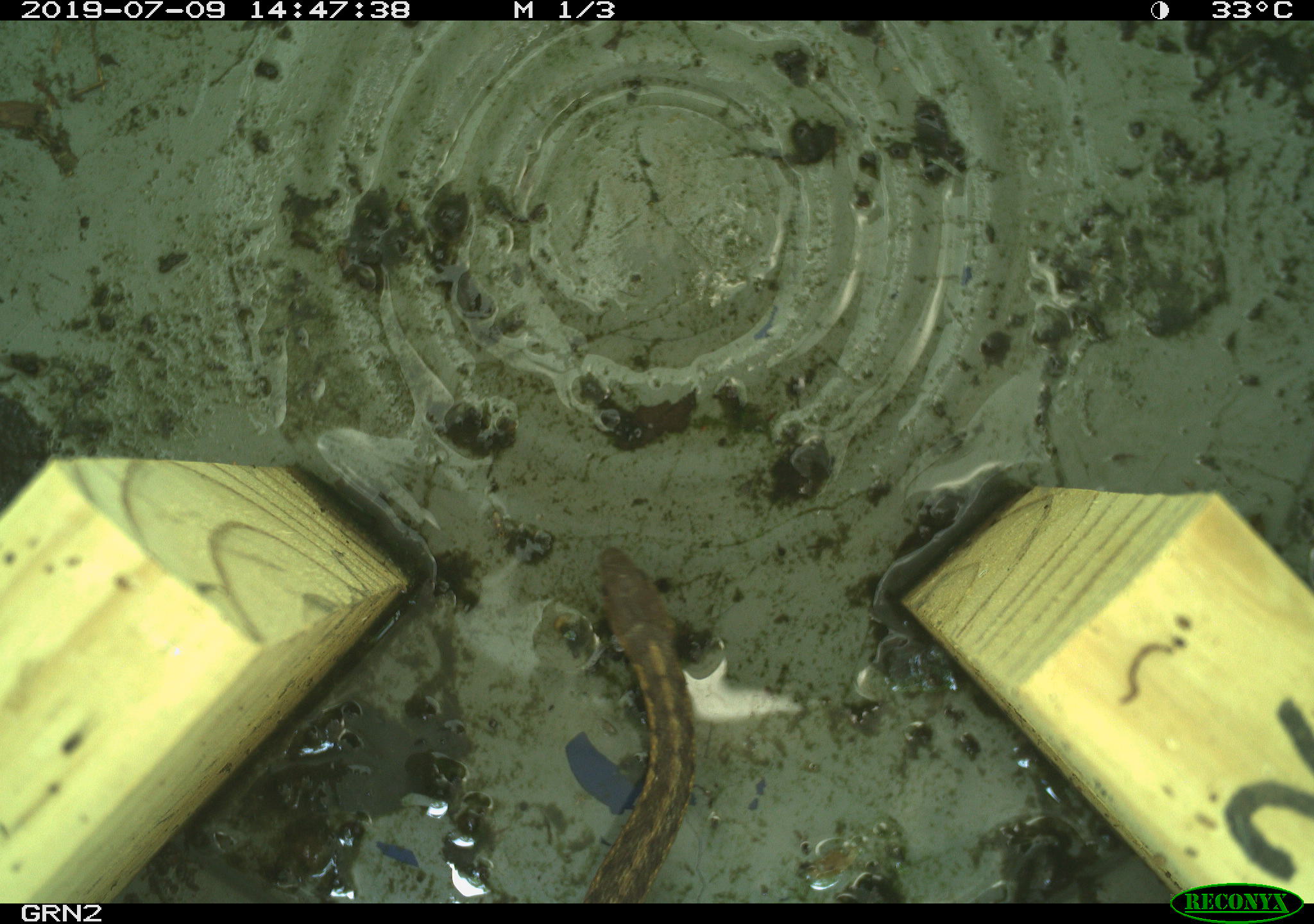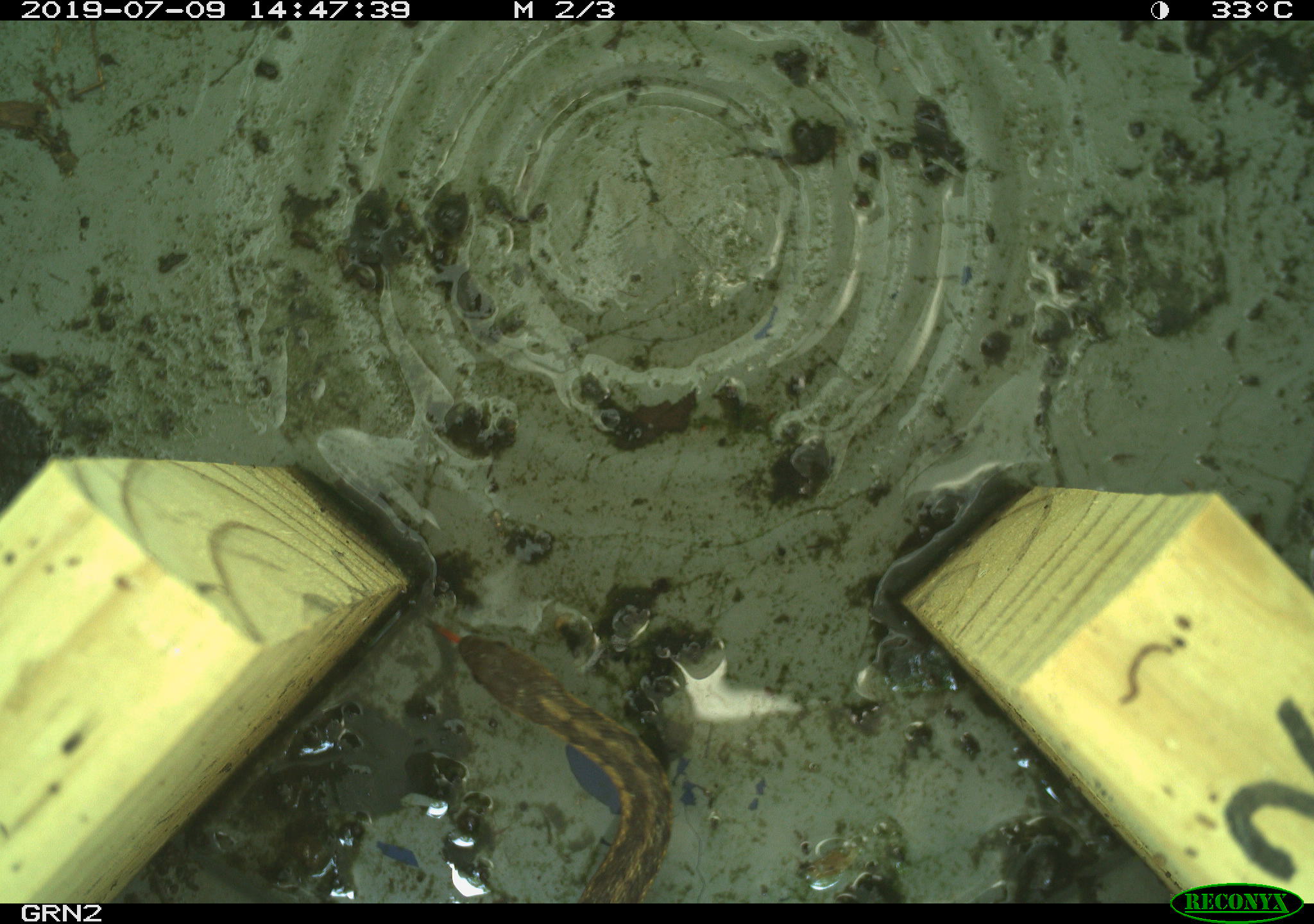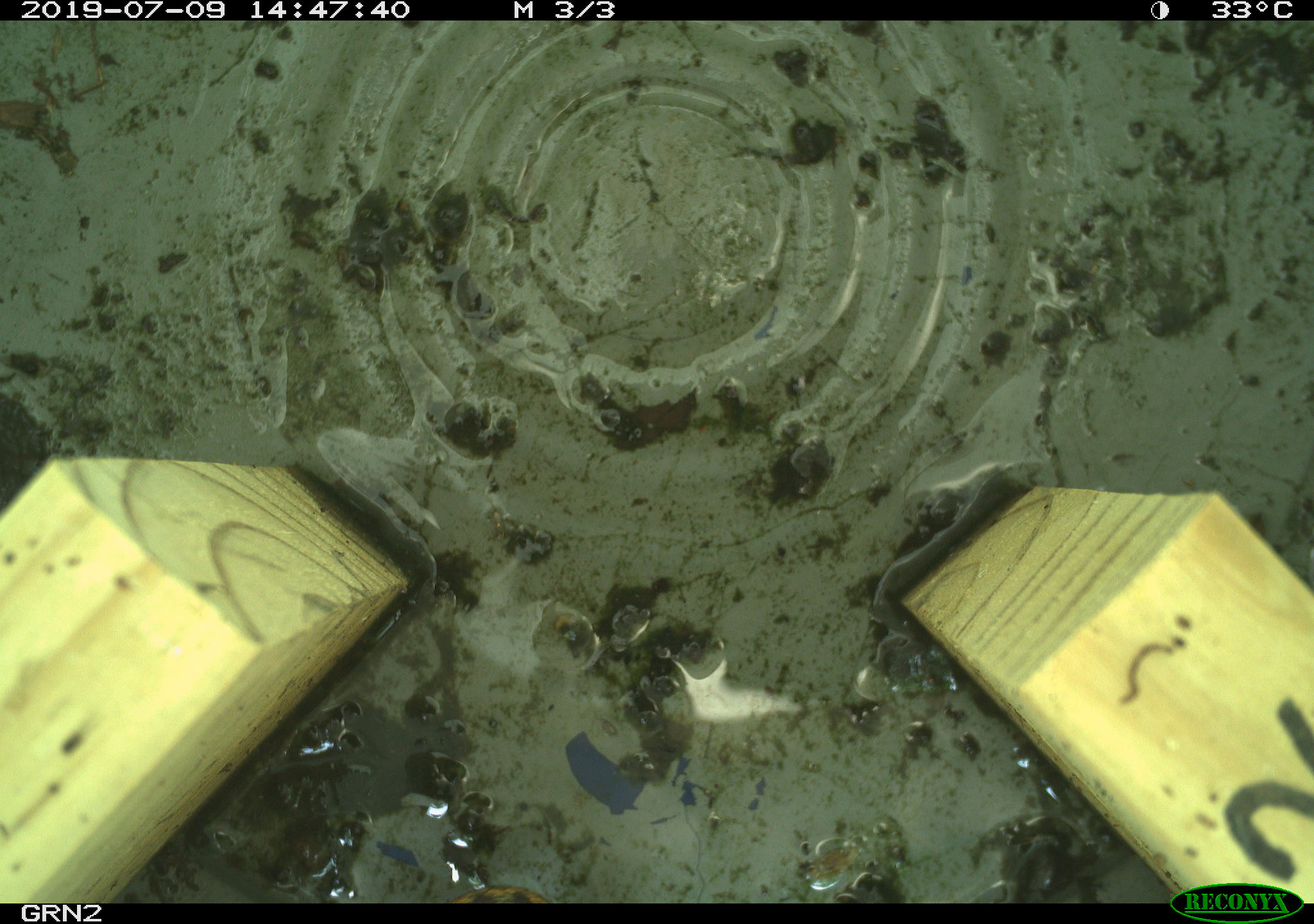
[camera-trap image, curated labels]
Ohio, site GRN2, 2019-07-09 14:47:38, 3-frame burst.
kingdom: Animalia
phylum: Chordata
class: Reptilia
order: Squamata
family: Colubridae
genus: Thamnophis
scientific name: Thamnophis sirtalis sirtalis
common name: eastern gartersnake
Eastern gartersnake (Thamnophis sirtalis sirtalis).